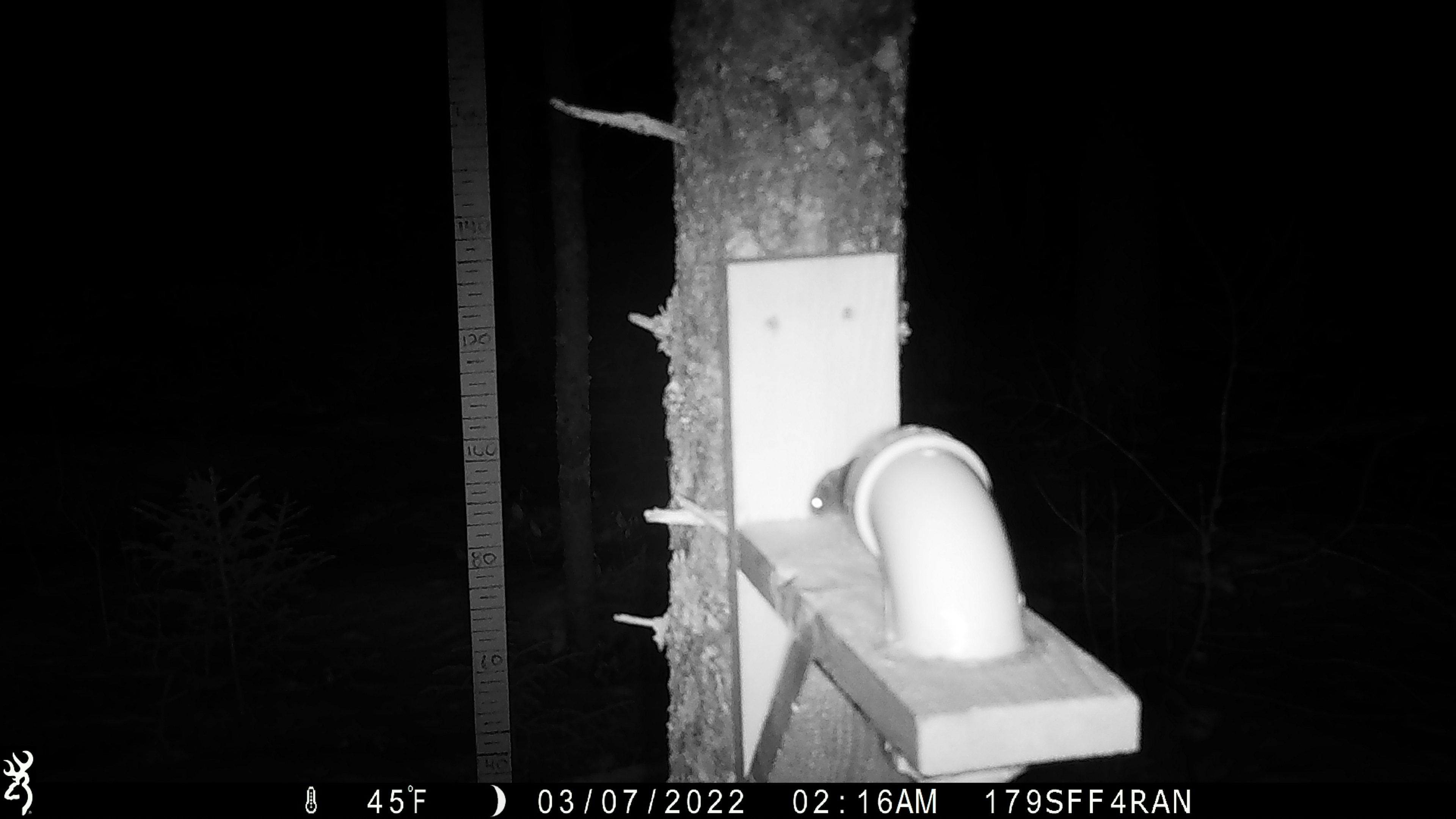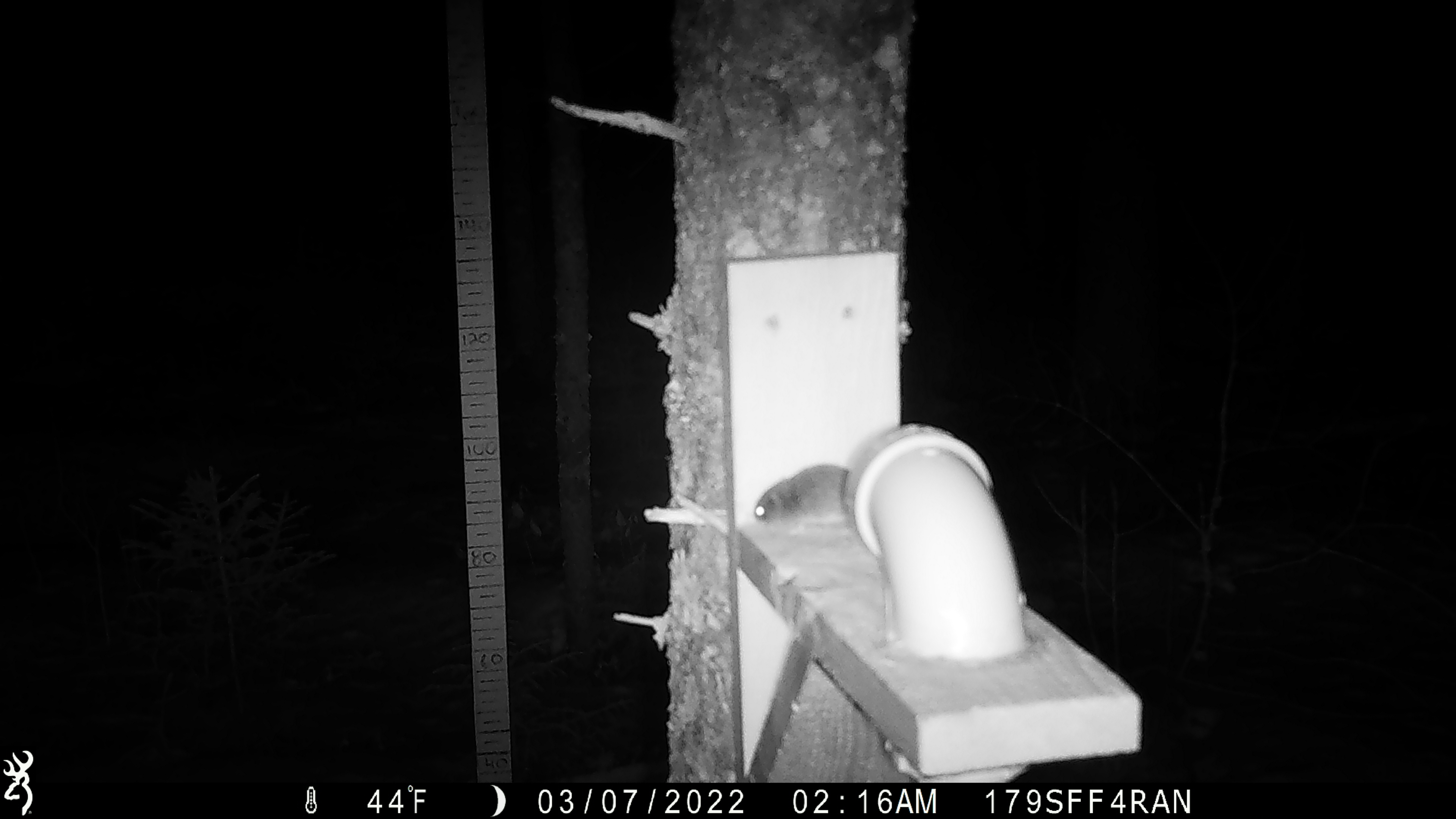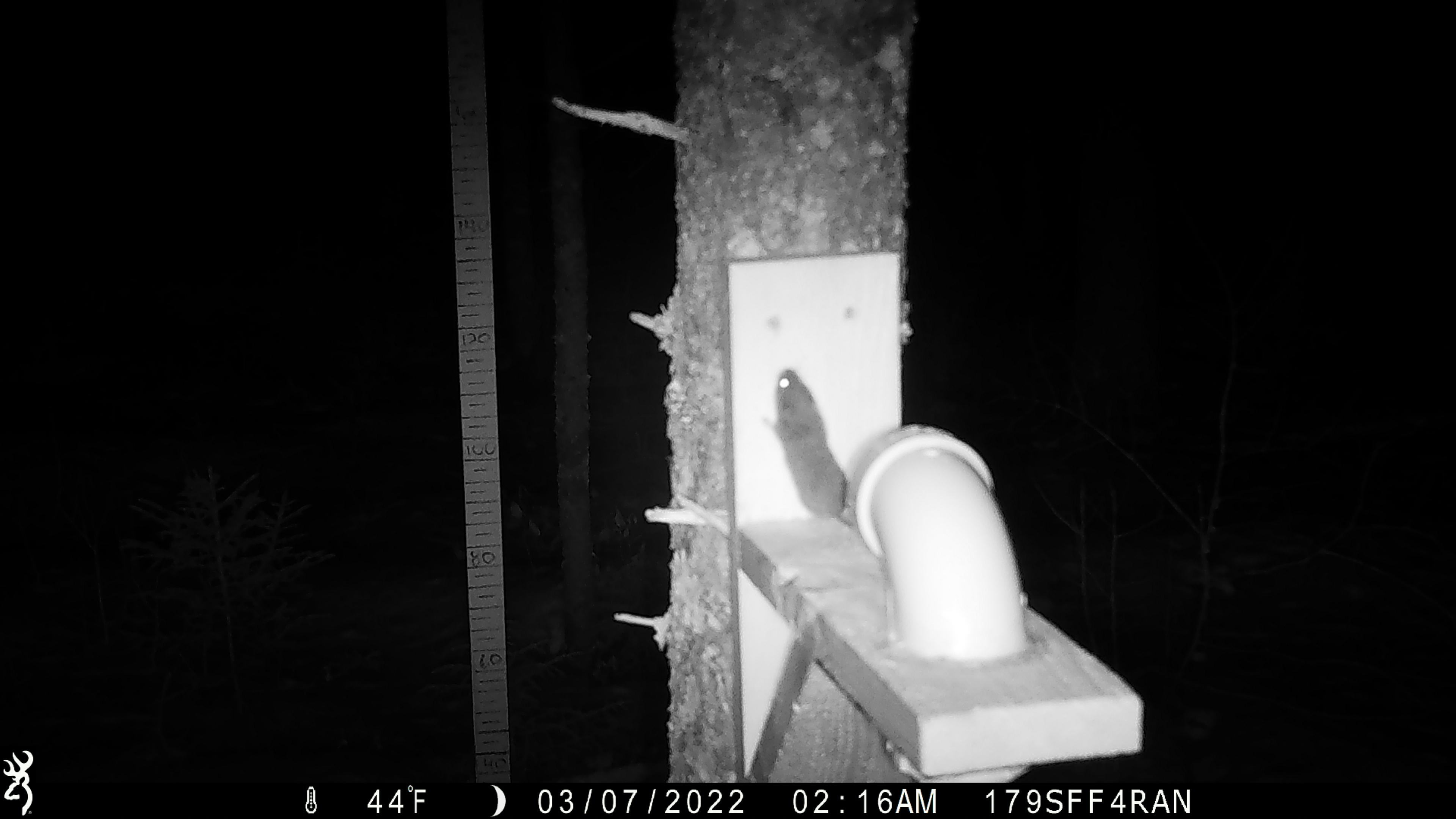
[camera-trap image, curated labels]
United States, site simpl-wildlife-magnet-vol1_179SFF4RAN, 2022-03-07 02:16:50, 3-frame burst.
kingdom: Animalia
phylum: Chordata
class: Mammalia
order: Rodentia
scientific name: Rodentia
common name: mouse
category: mouse sp.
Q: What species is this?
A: Mouse sp. (mouse) (Rodentia).